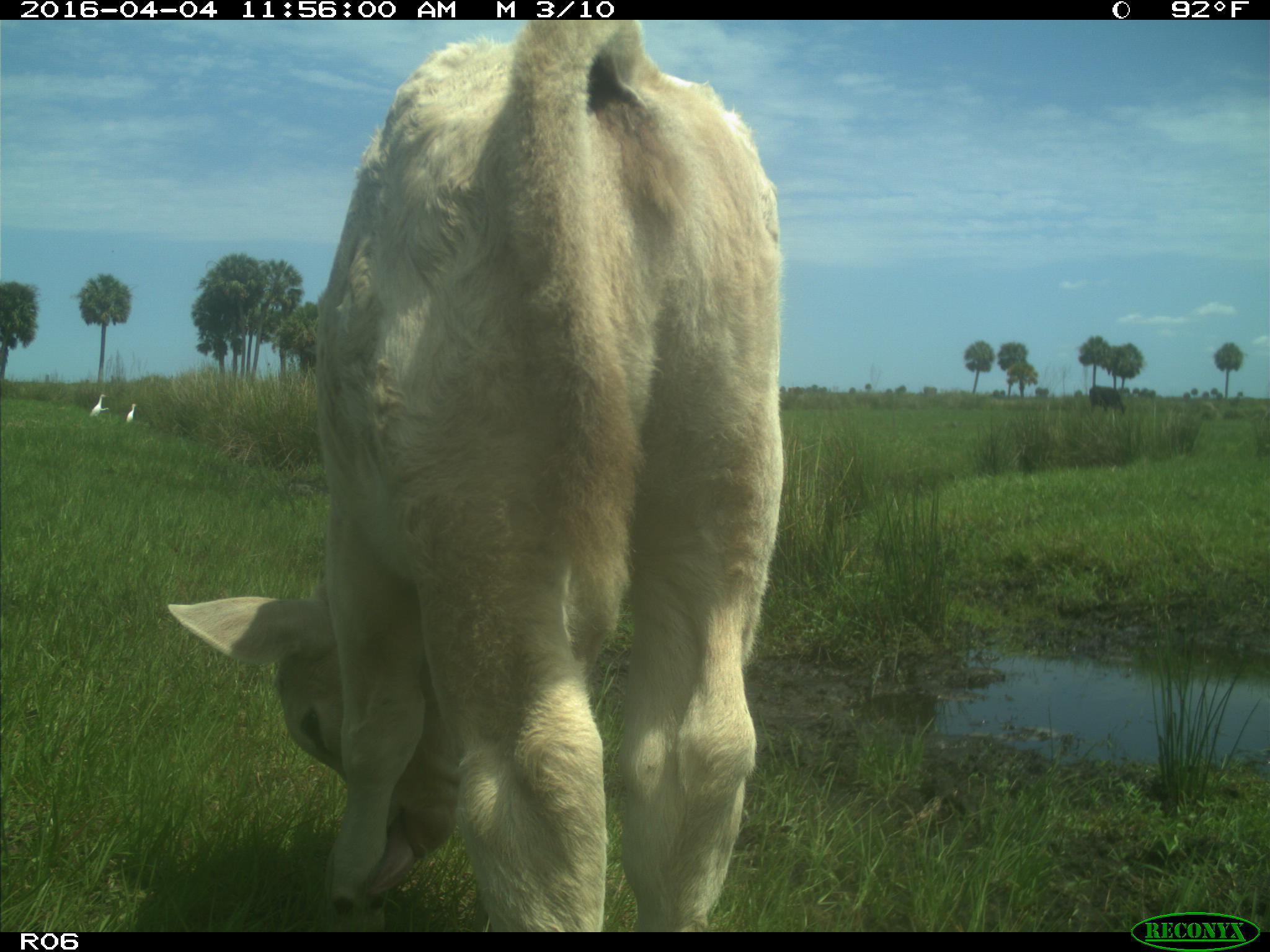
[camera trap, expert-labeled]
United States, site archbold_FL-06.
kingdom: Animalia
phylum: Chordata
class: Mammalia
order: Artiodactyla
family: Bovidae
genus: Bos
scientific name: Bos taurus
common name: domestic cow